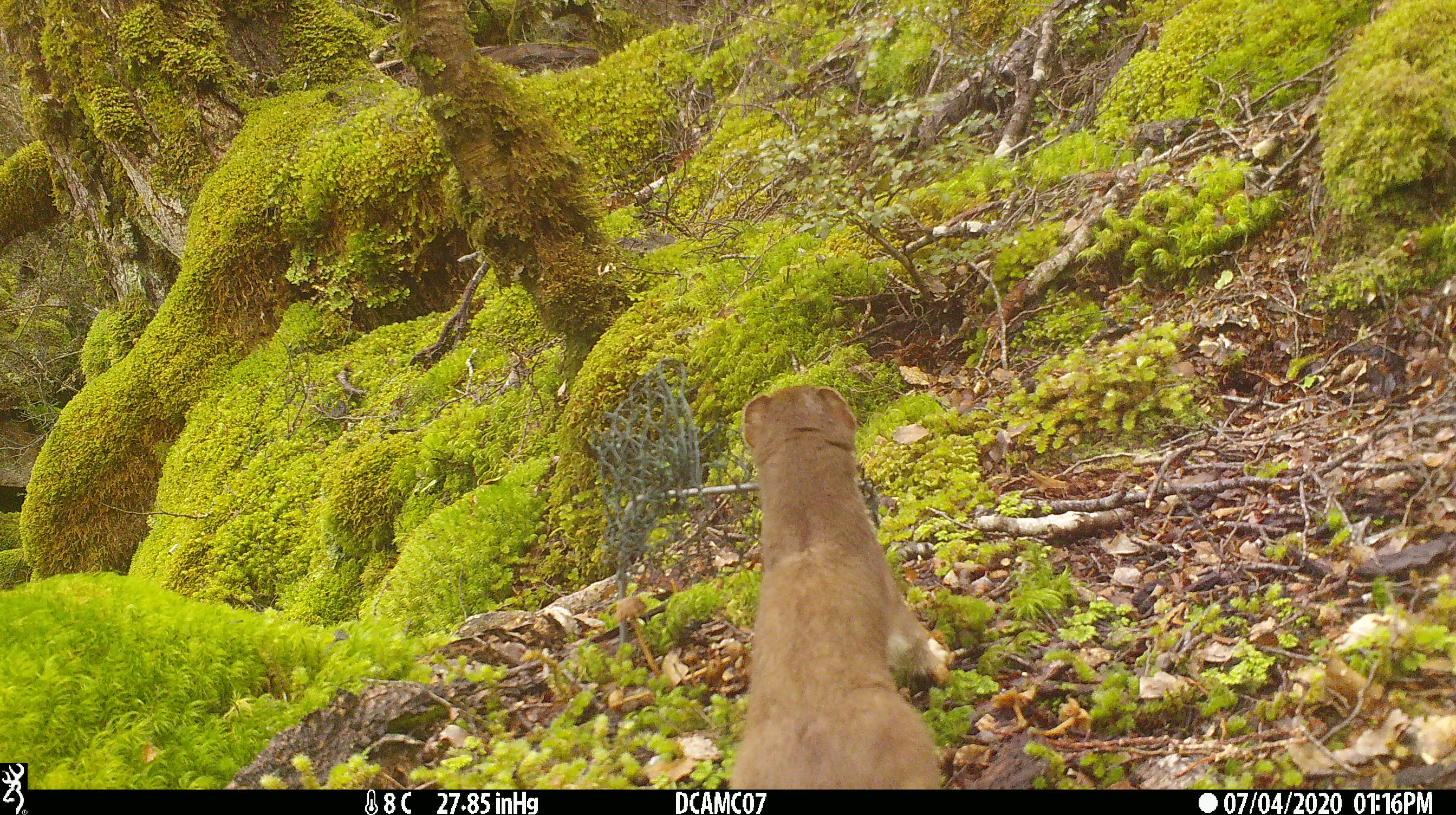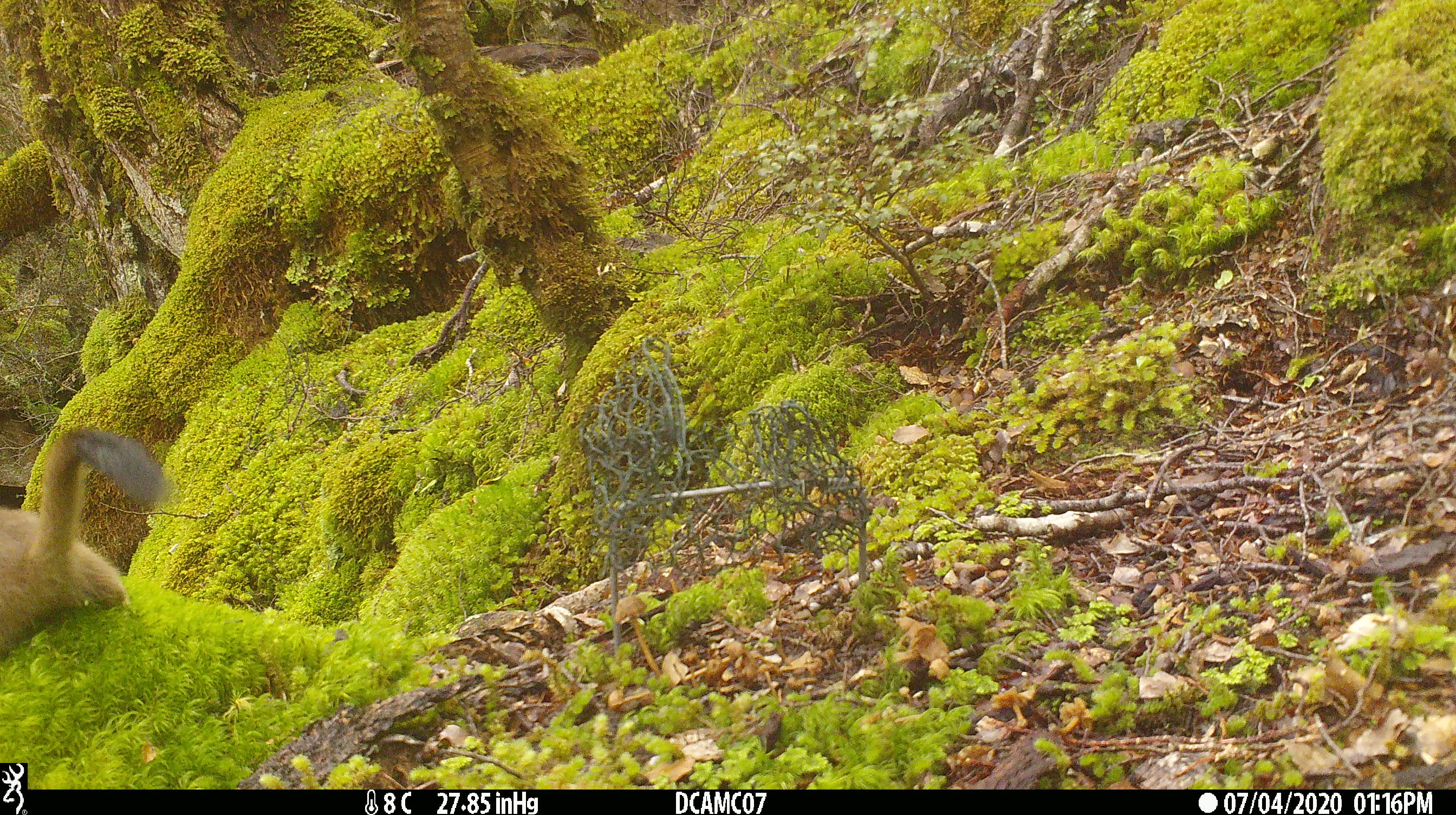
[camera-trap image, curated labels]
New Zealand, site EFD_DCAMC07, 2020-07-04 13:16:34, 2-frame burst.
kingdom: Animalia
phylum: Chordata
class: Mammalia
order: Carnivora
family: Mustelidae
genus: Mustela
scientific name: Mustela erminea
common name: stoat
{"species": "stoat (Mustela erminea)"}